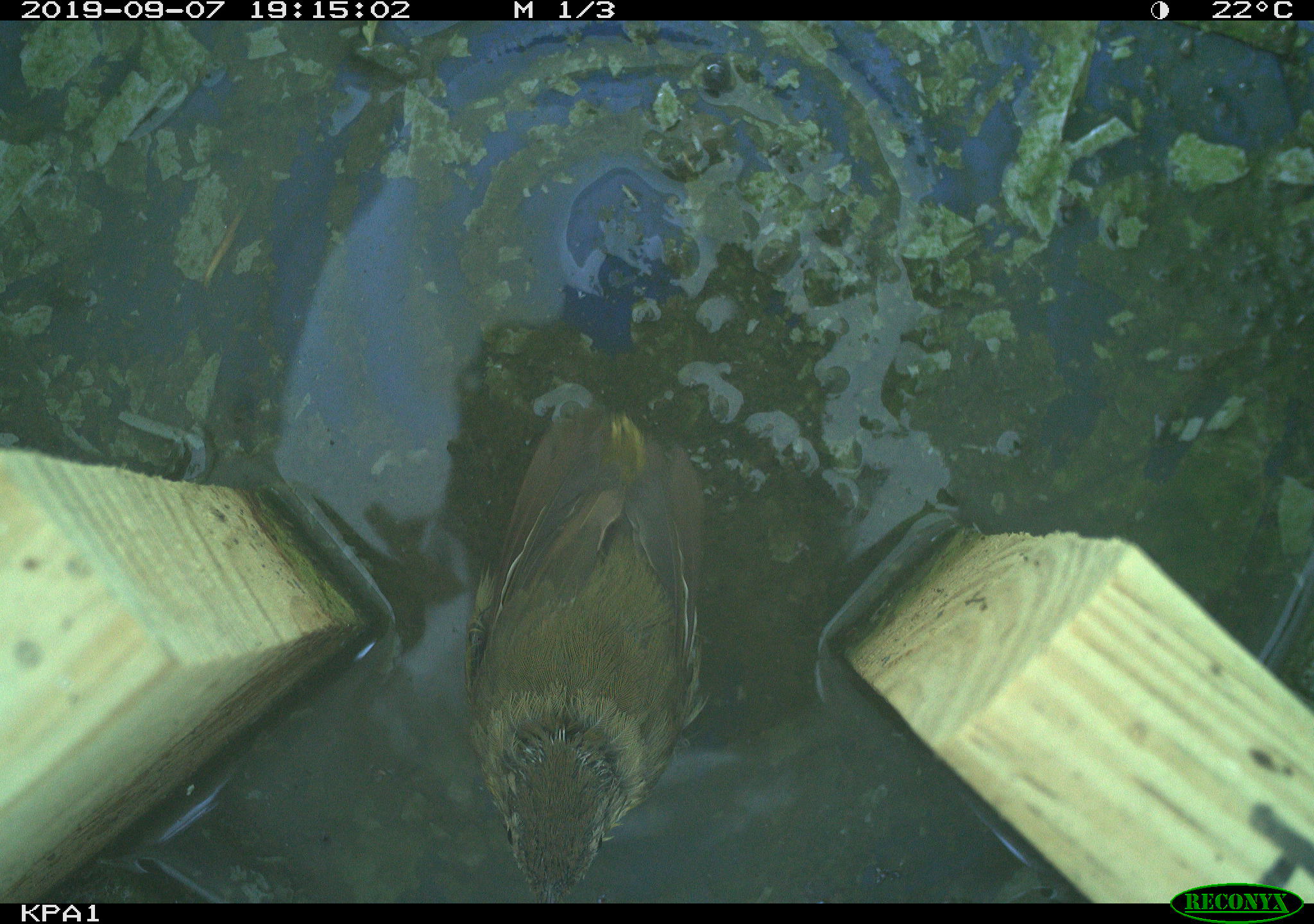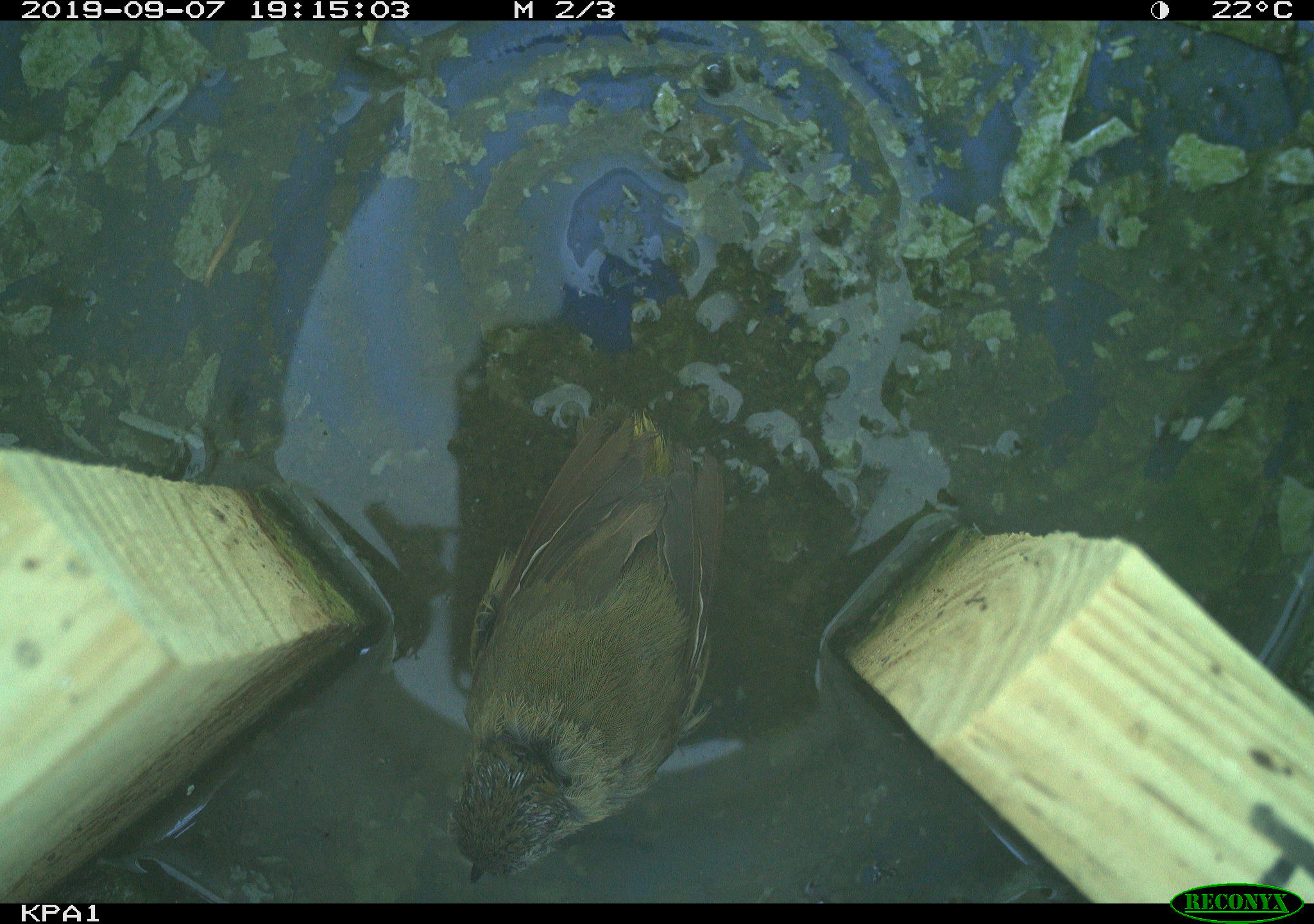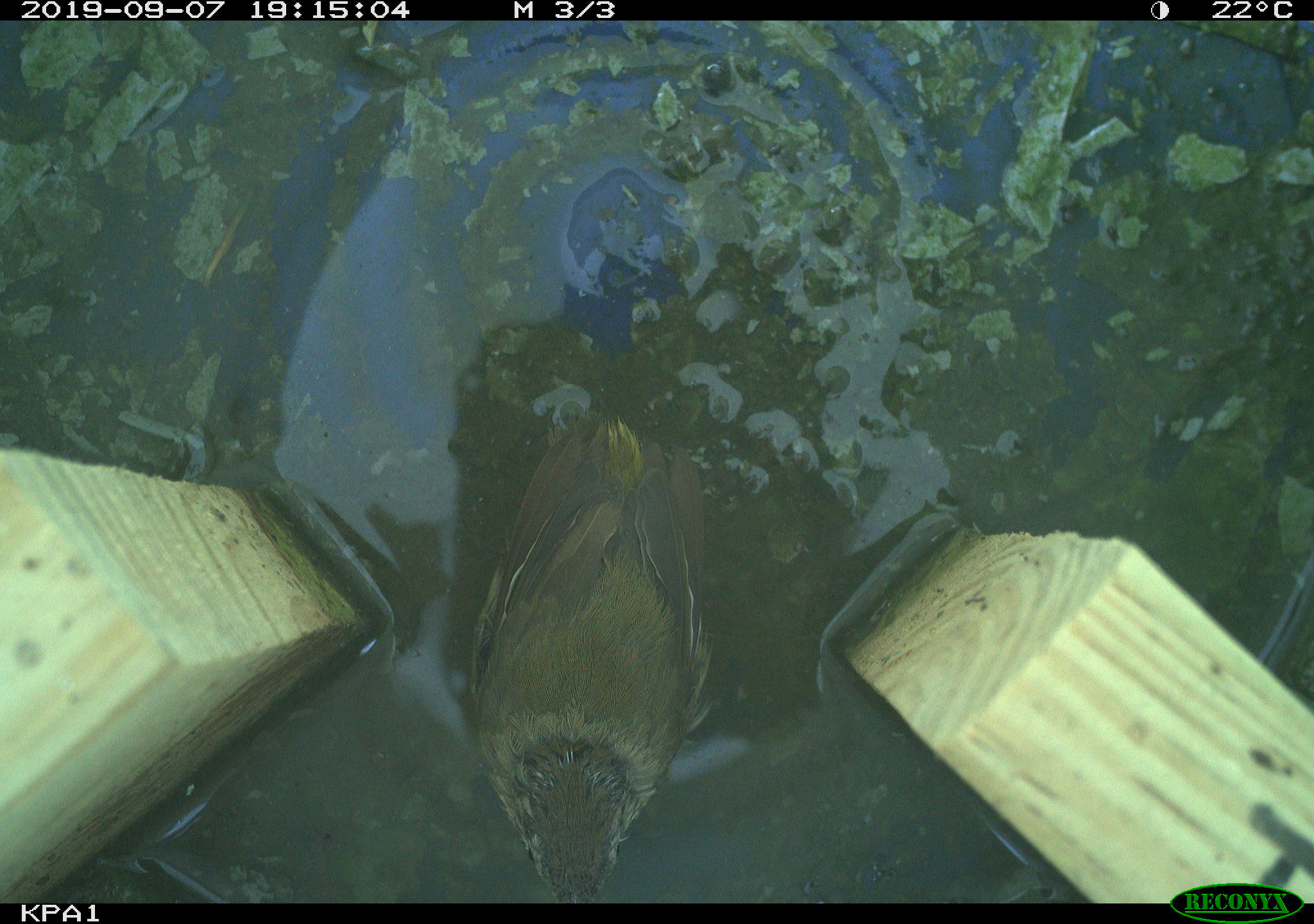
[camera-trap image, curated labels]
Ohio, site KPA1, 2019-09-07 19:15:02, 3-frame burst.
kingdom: Animalia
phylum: Chordata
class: Aves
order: Passeriformes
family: Parulidae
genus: Geothlypis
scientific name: Geothlypis trichas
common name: common yellowthroat